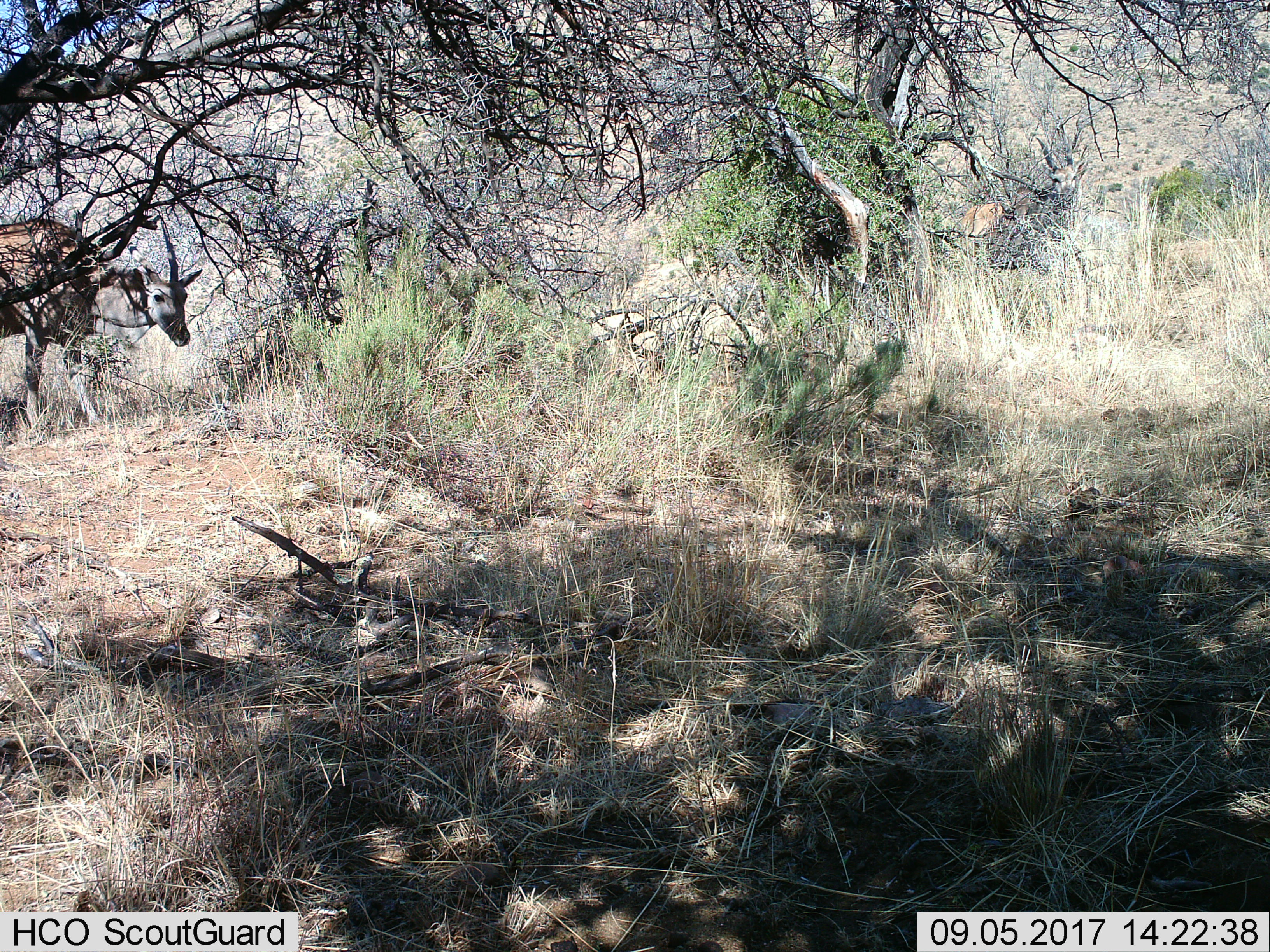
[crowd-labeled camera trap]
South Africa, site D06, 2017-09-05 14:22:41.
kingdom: Animalia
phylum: Chordata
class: Mammalia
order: Artiodactyla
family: Bovidae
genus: Tragelaphus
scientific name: Tragelaphus oryx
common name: eland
Eland (Tragelaphus oryx), count 2. Behavior (volunteer vote fractions): standing 100%, resting 0%, moving 40%, interacting 0%. Young present (vote fraction): 0%. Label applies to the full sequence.